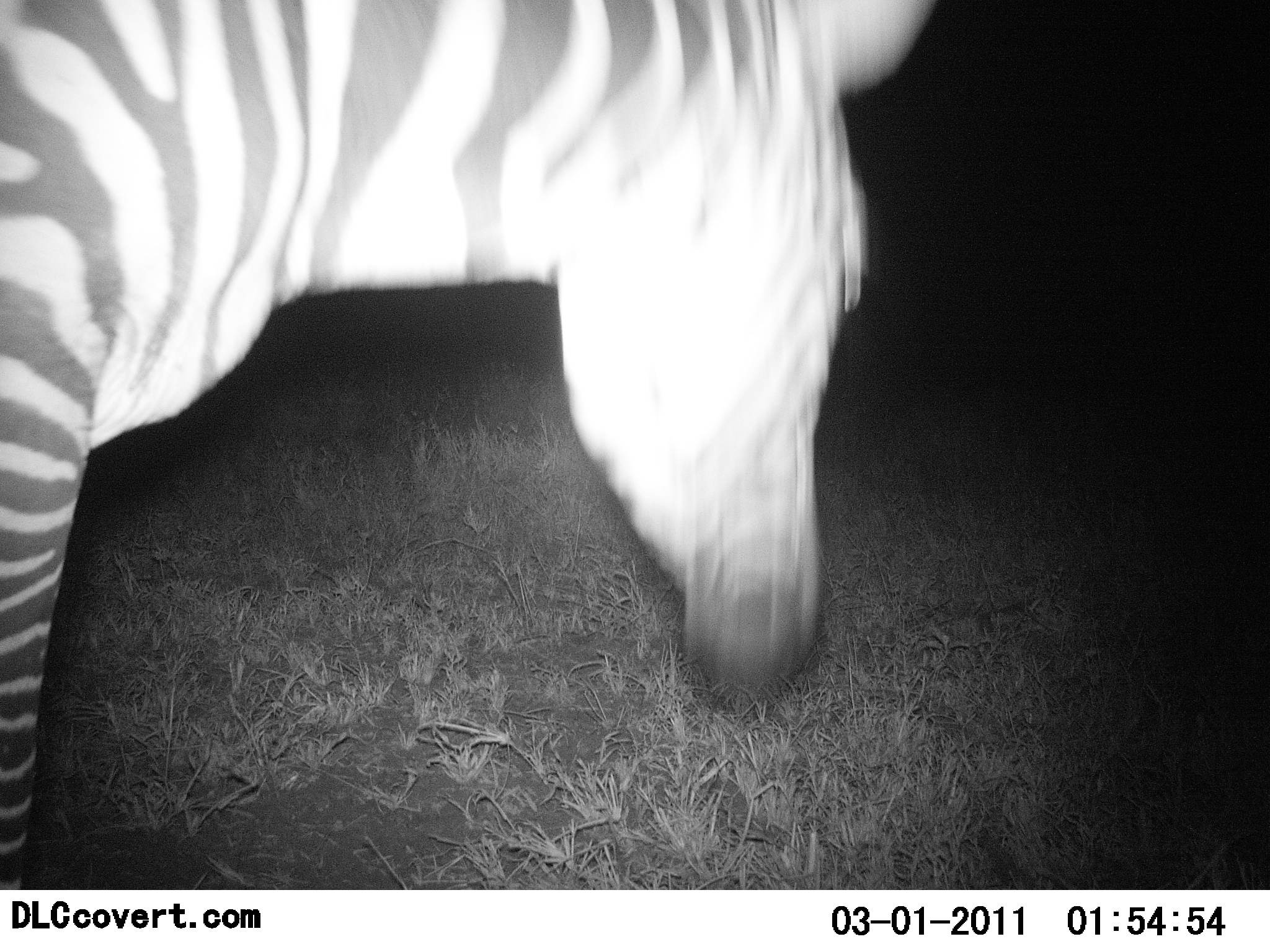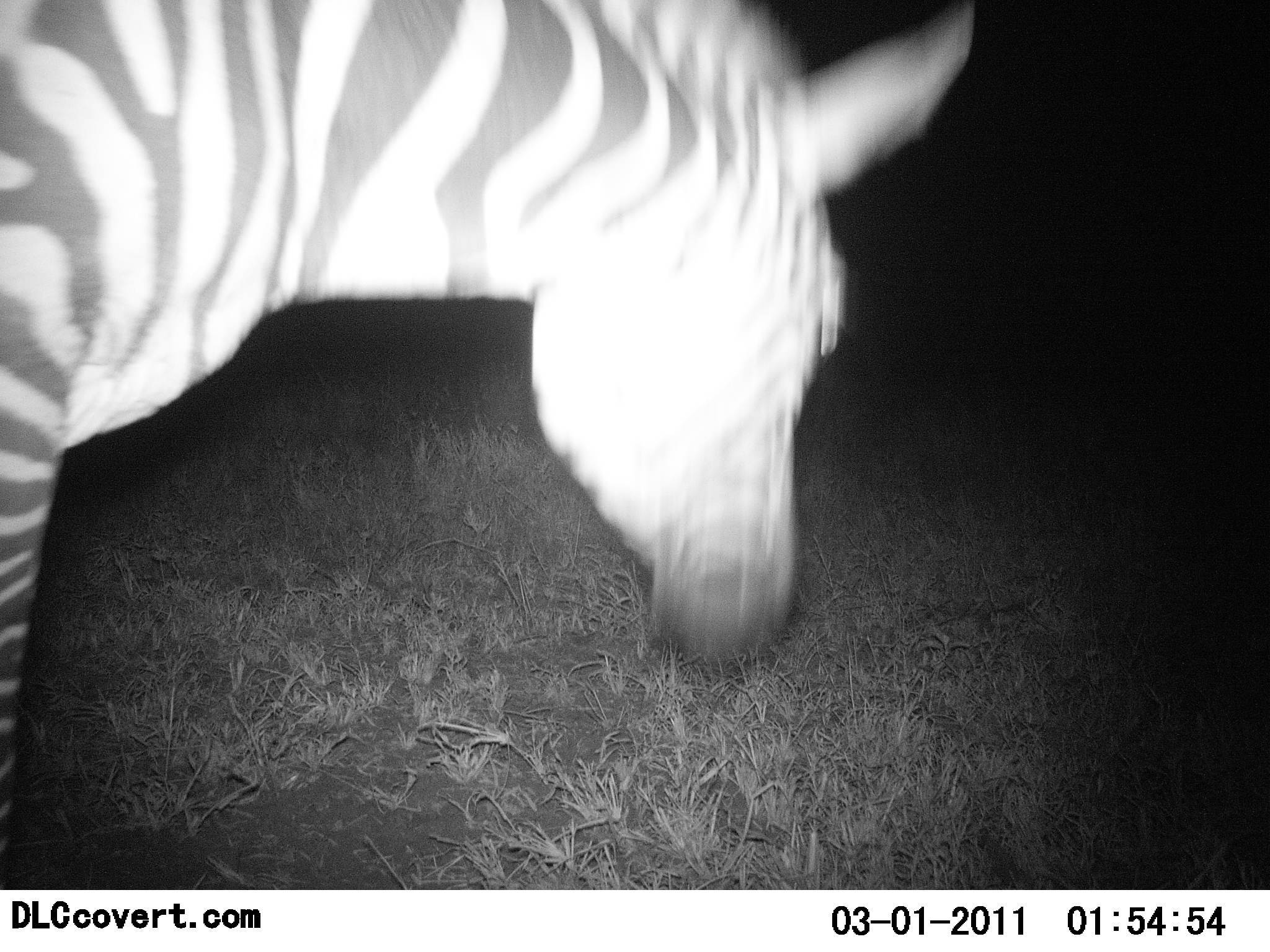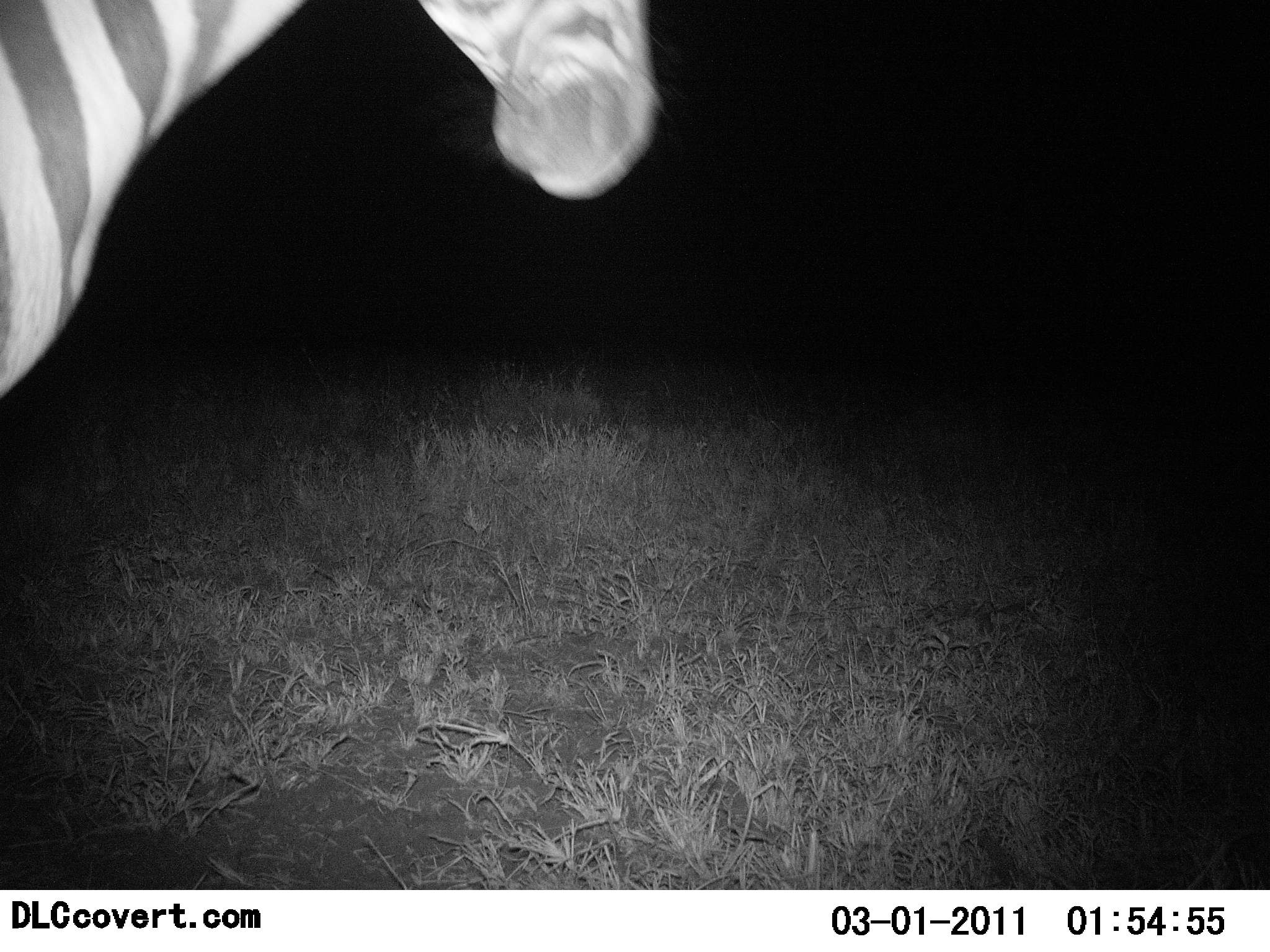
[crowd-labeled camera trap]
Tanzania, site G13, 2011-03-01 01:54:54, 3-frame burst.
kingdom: Animalia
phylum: Chordata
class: Mammalia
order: Perissodactyla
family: Equidae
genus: Equus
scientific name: Equus quagga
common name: plains zebra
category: zebra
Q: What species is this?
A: Zebra (plains zebra) (Equus quagga).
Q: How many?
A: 1.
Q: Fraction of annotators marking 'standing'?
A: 50%.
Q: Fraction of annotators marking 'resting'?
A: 0%.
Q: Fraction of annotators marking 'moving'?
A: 50%.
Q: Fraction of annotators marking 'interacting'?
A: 0%.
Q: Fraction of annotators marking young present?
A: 0%.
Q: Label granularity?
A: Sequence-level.